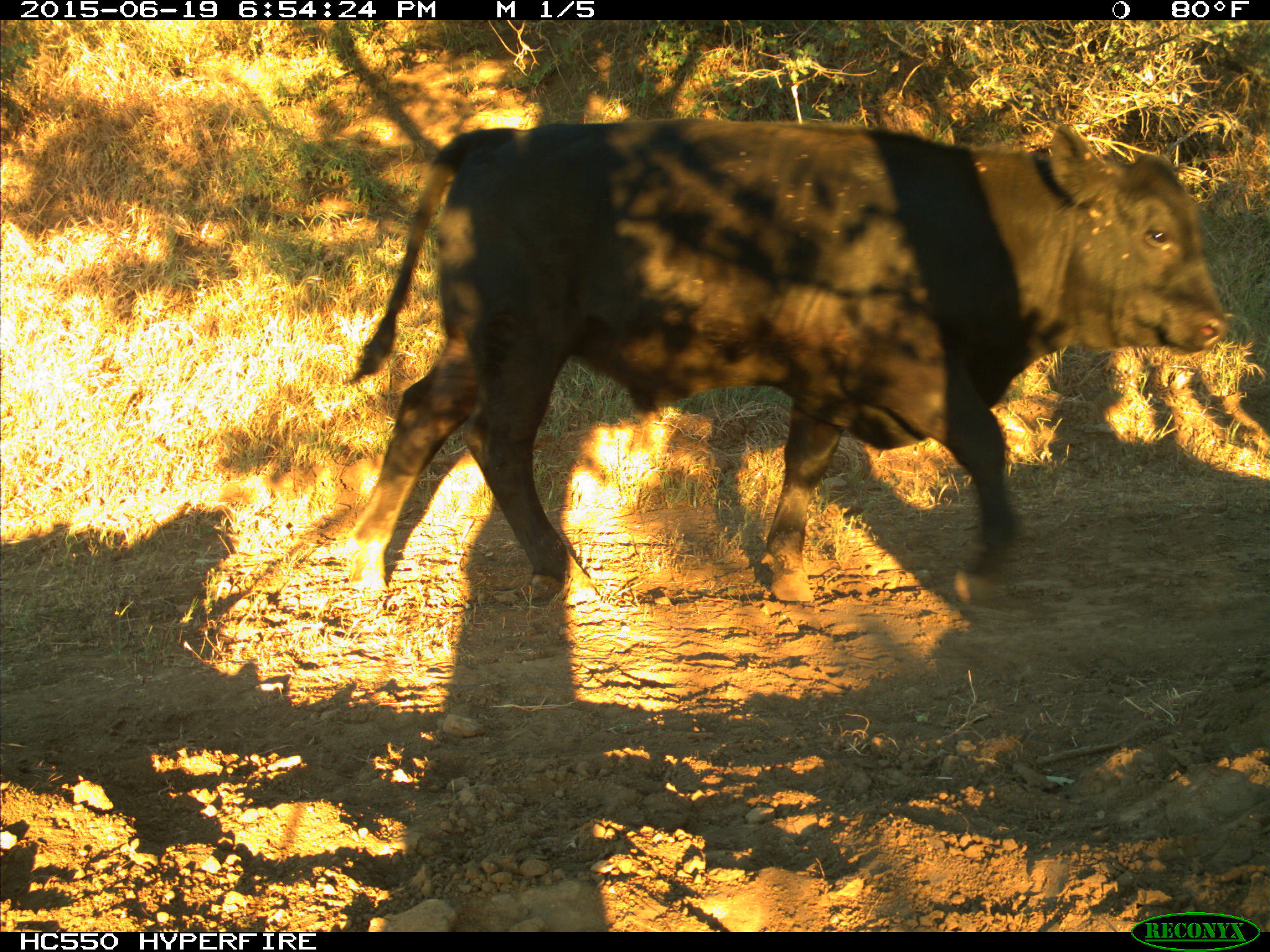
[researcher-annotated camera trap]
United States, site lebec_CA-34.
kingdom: Animalia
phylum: Chordata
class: Mammalia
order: Artiodactyla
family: Bovidae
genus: Bos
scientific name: Bos taurus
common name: domestic cow